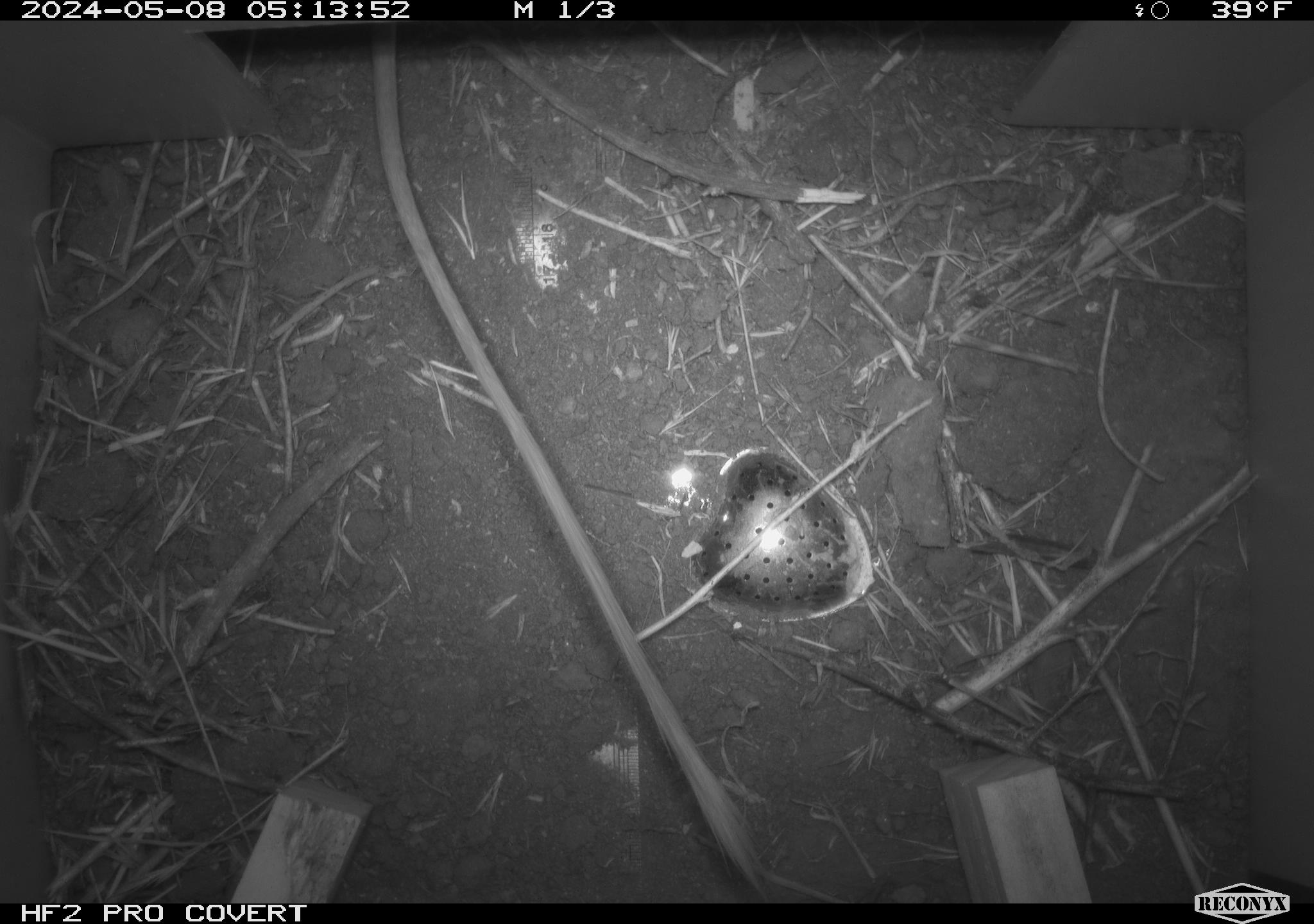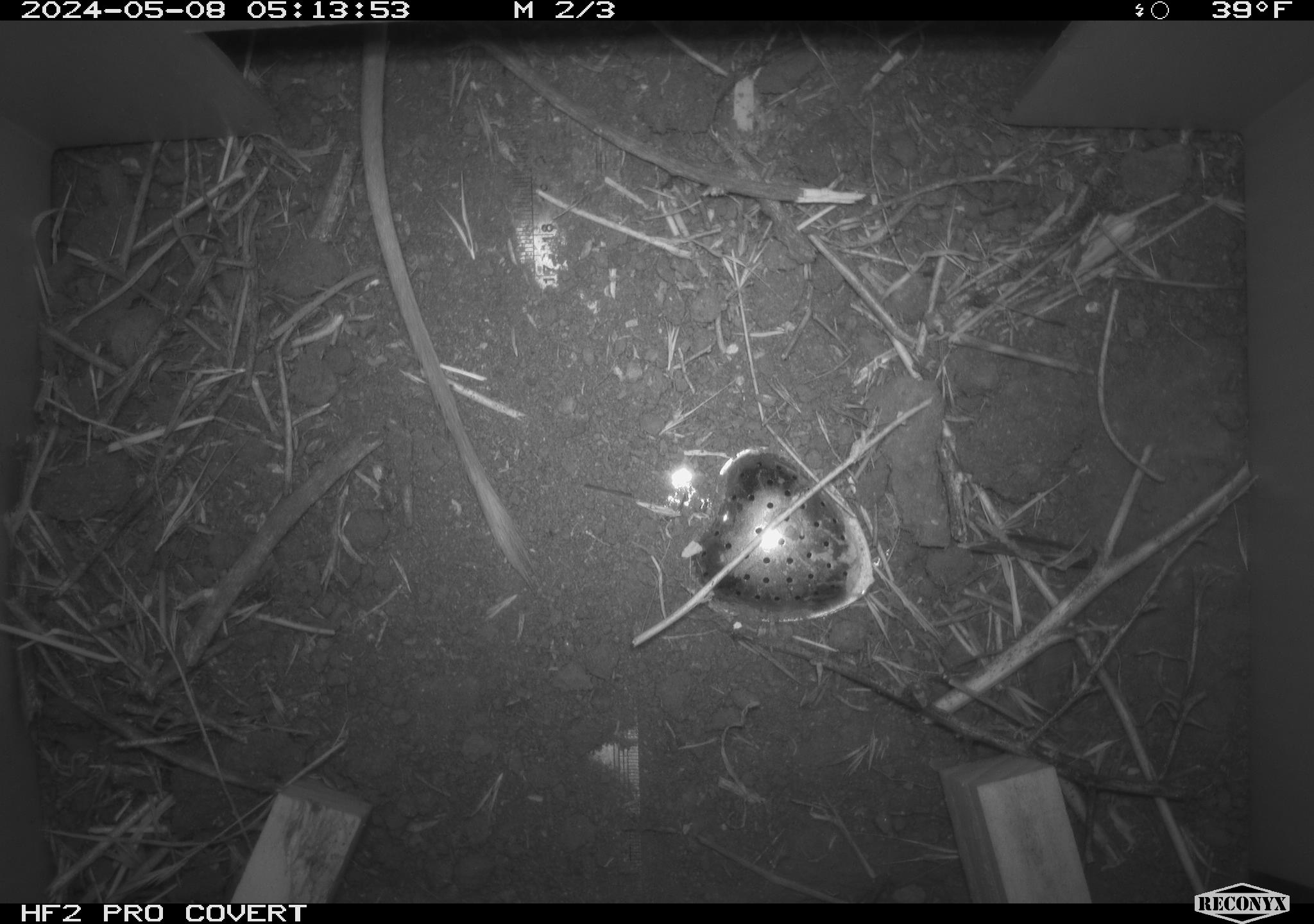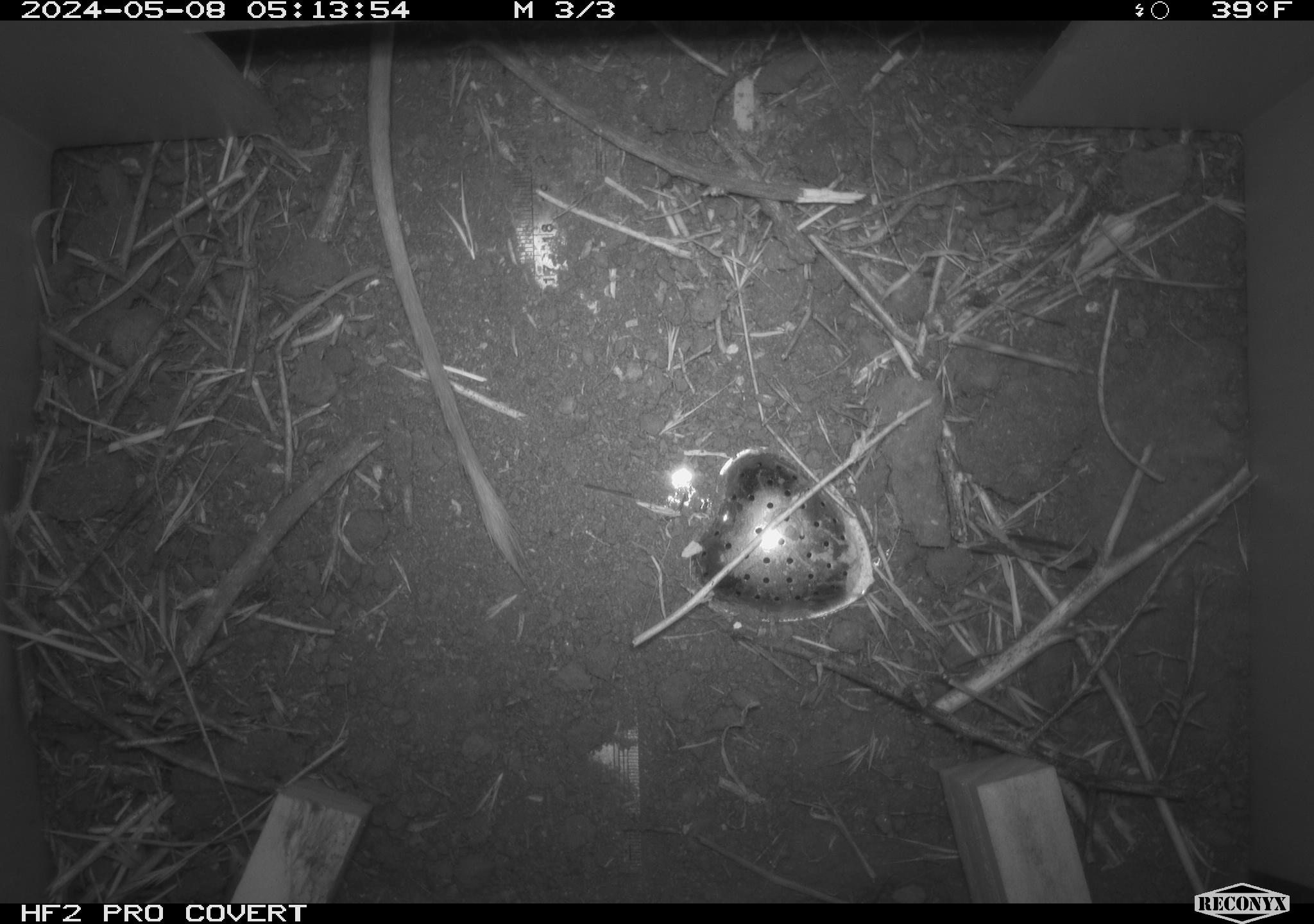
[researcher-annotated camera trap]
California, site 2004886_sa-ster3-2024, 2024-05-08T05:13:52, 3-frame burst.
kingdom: Animalia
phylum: Chordata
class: Mammalia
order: Rodentia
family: Heteromyidae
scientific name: Heteromyidae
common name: kangaroo rats and pocket mice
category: heteromyidae family